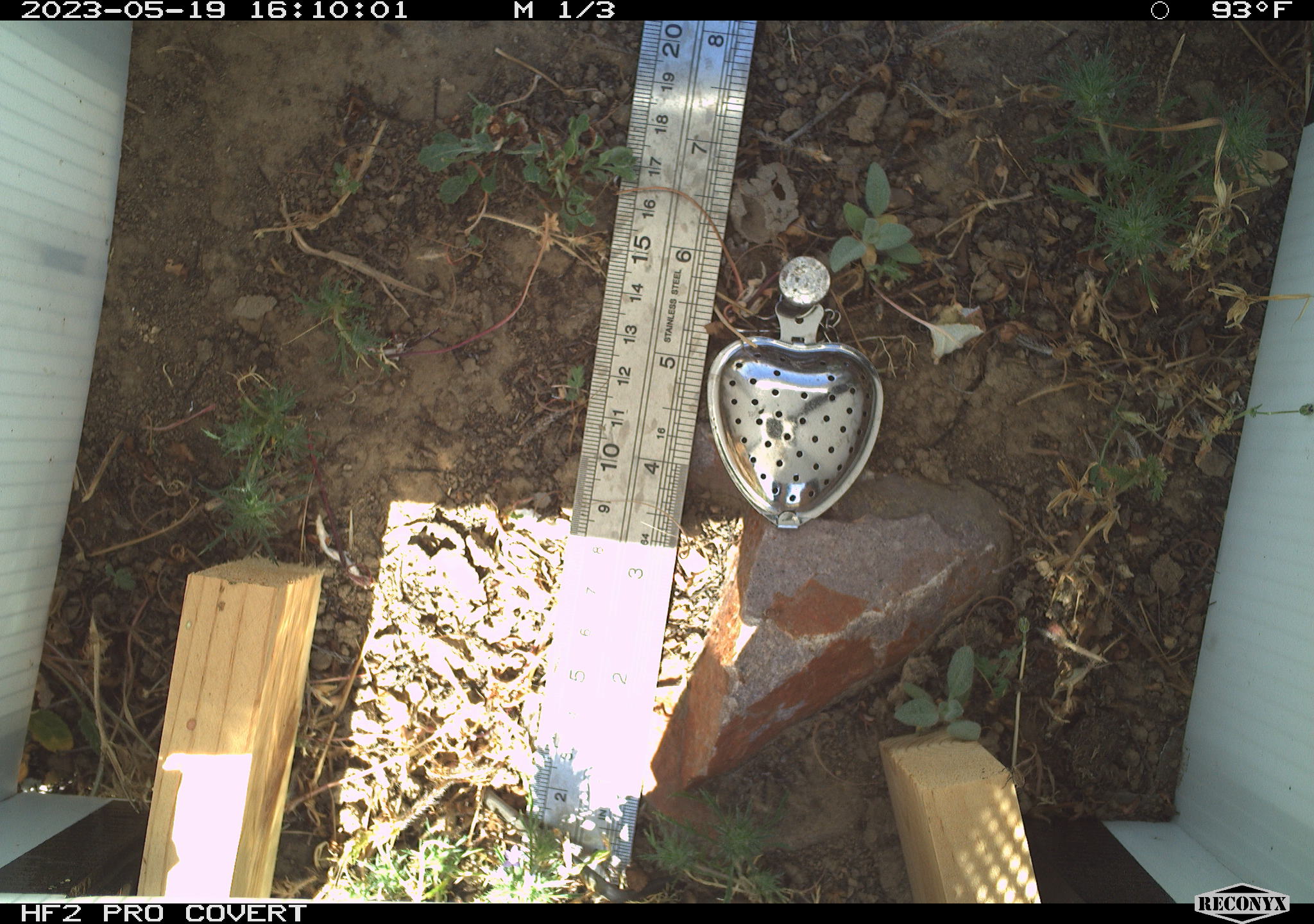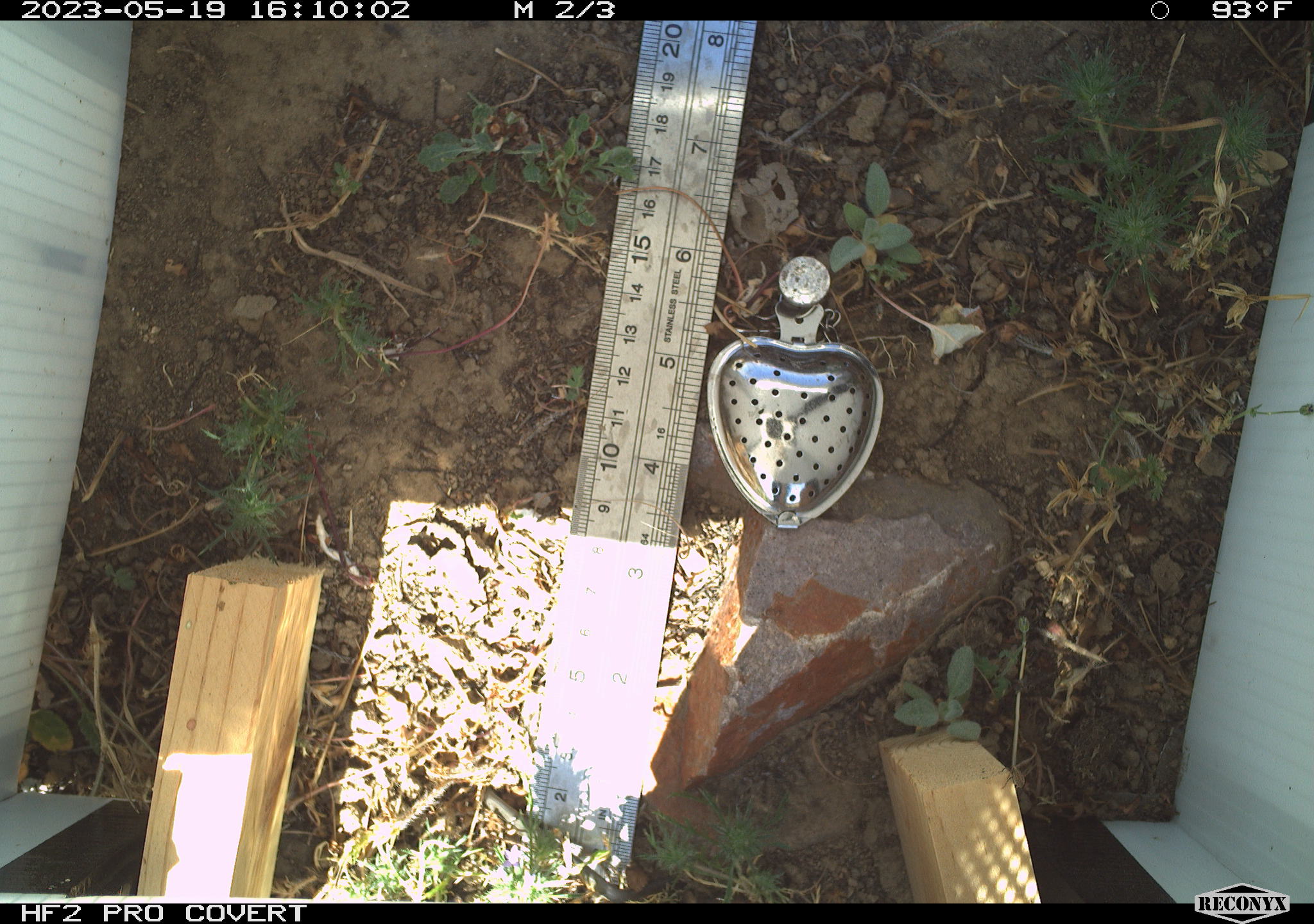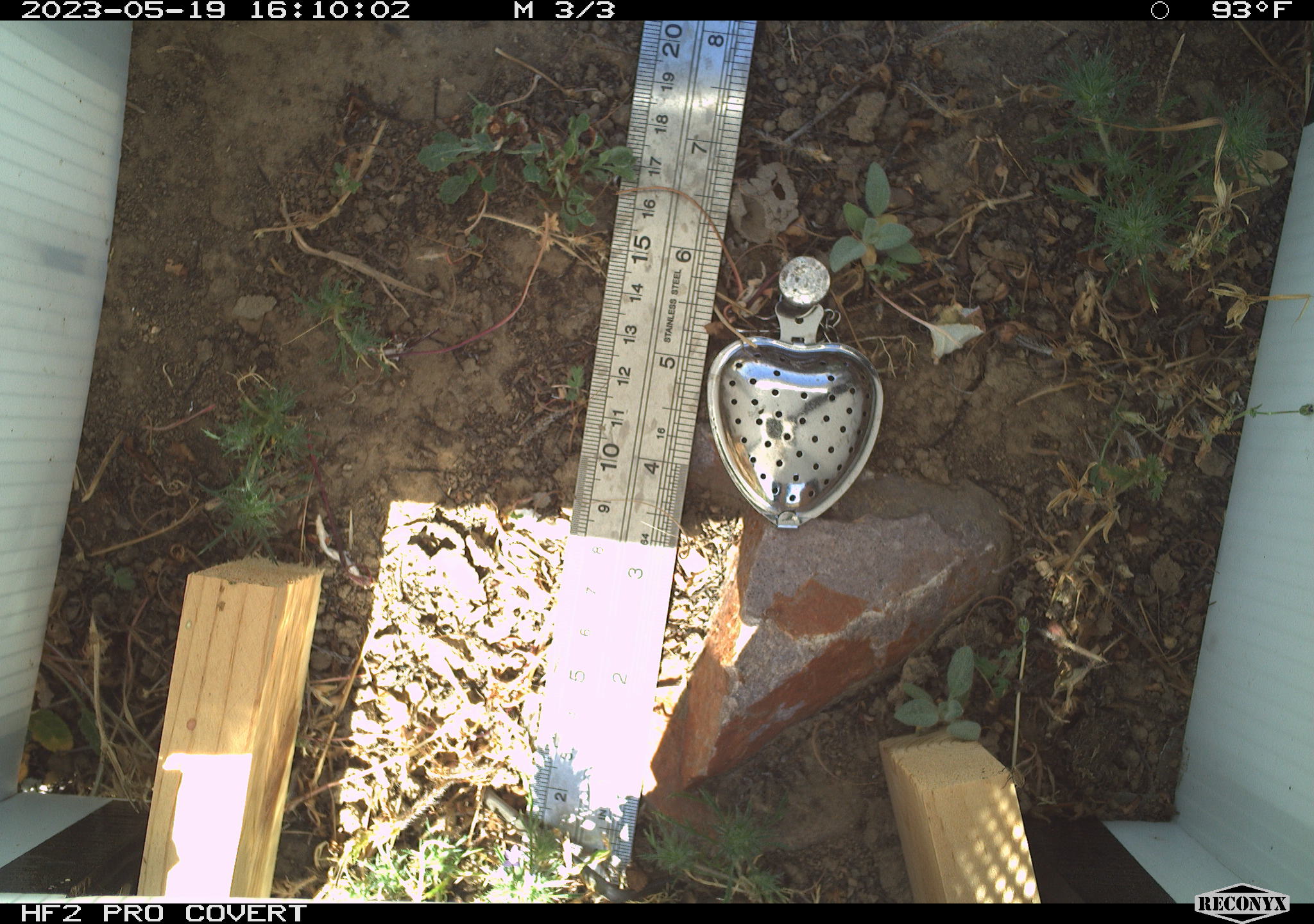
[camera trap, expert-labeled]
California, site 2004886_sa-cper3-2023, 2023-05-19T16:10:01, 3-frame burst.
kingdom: Animalia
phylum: Chordata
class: Amphibia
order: Anura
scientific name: Anura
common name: frogs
Frogs (Anura).